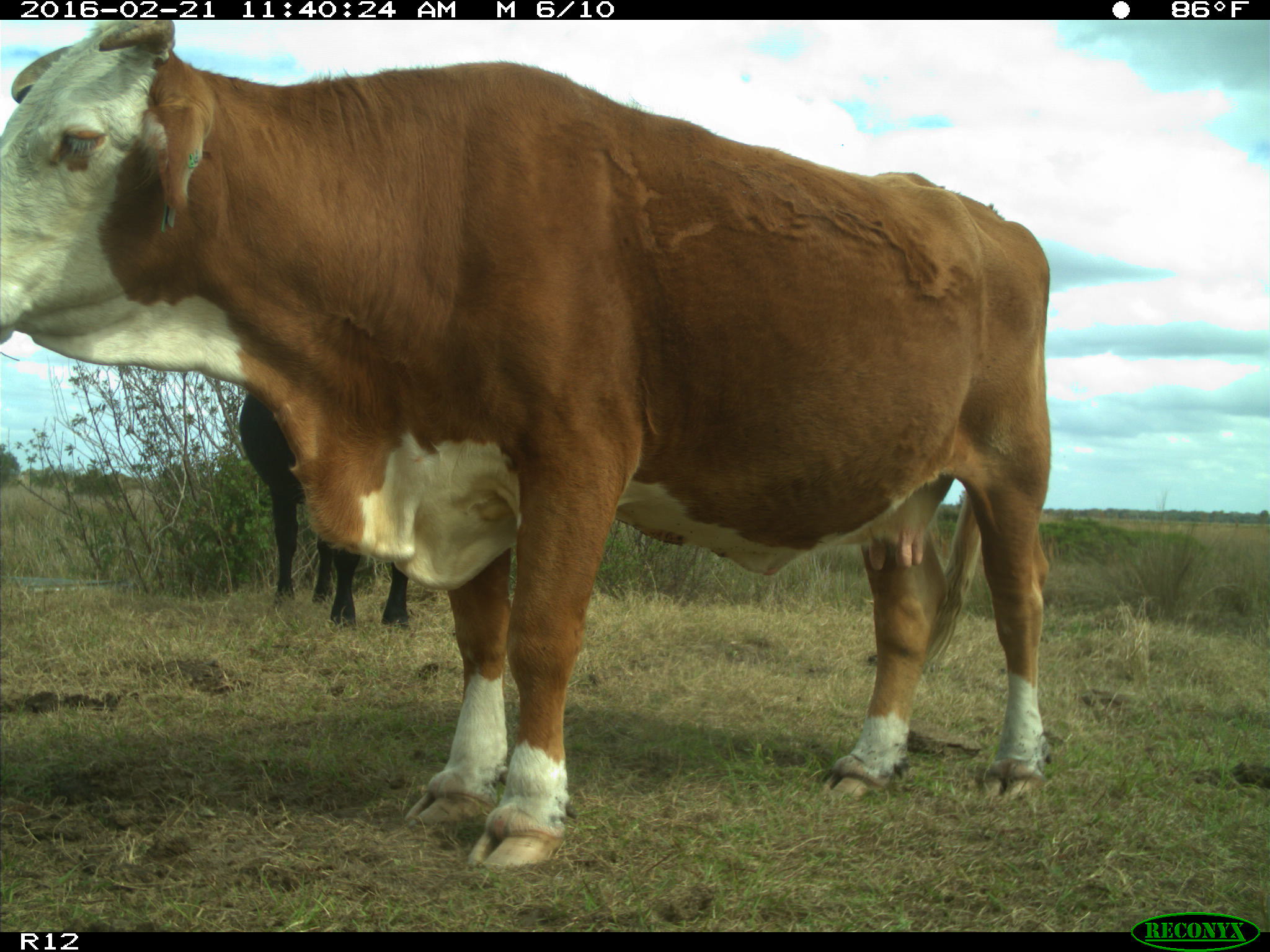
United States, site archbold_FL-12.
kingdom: Animalia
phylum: Chordata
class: Mammalia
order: Artiodactyla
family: Bovidae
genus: Bos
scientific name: Bos taurus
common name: domestic cow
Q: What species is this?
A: Bos taurus (domestic cow).